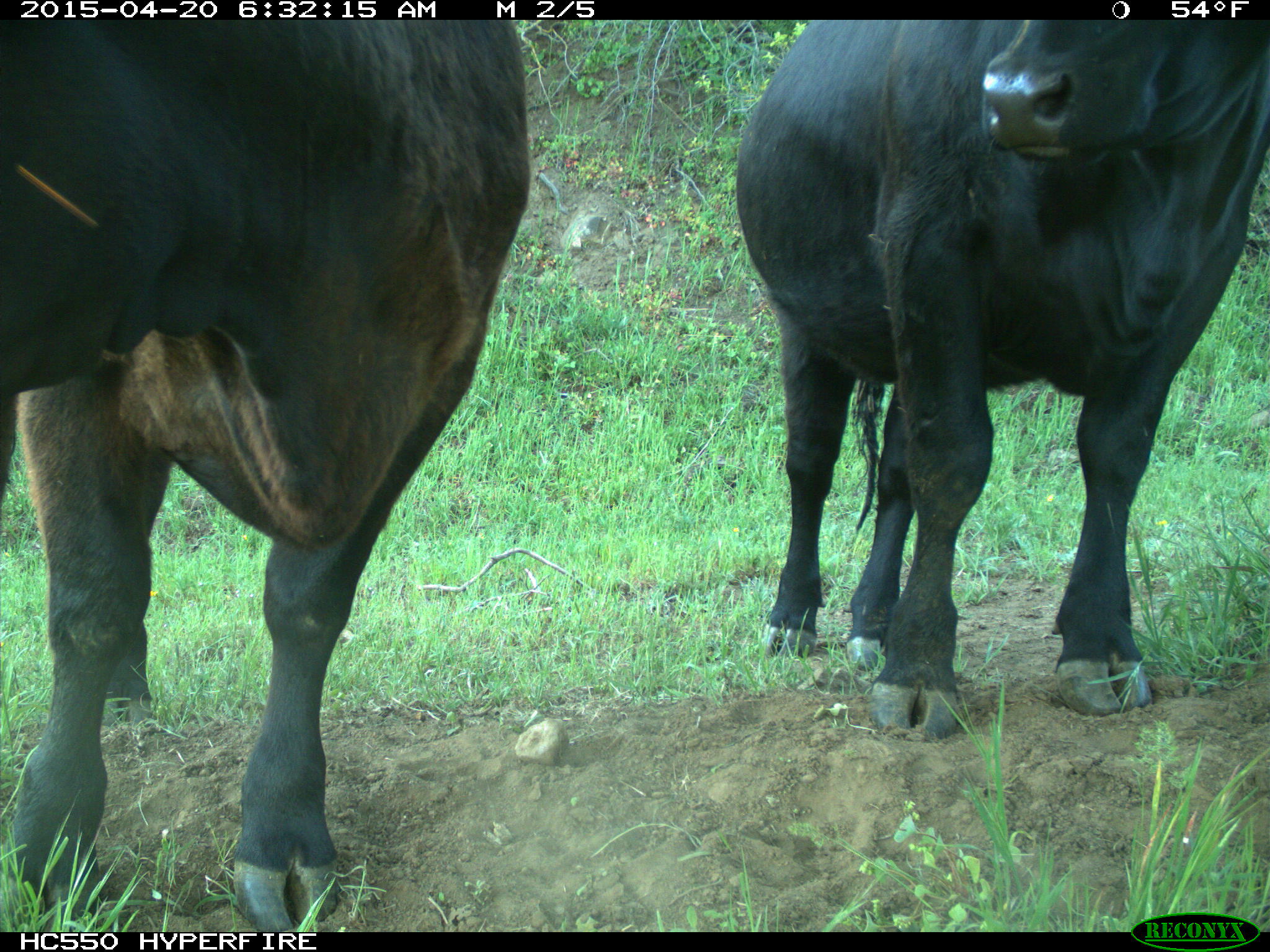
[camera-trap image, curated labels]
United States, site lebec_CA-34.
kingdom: Animalia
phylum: Chordata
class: Mammalia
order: Artiodactyla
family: Bovidae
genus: Bos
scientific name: Bos taurus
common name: domestic cow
Bos taurus (domestic cow).